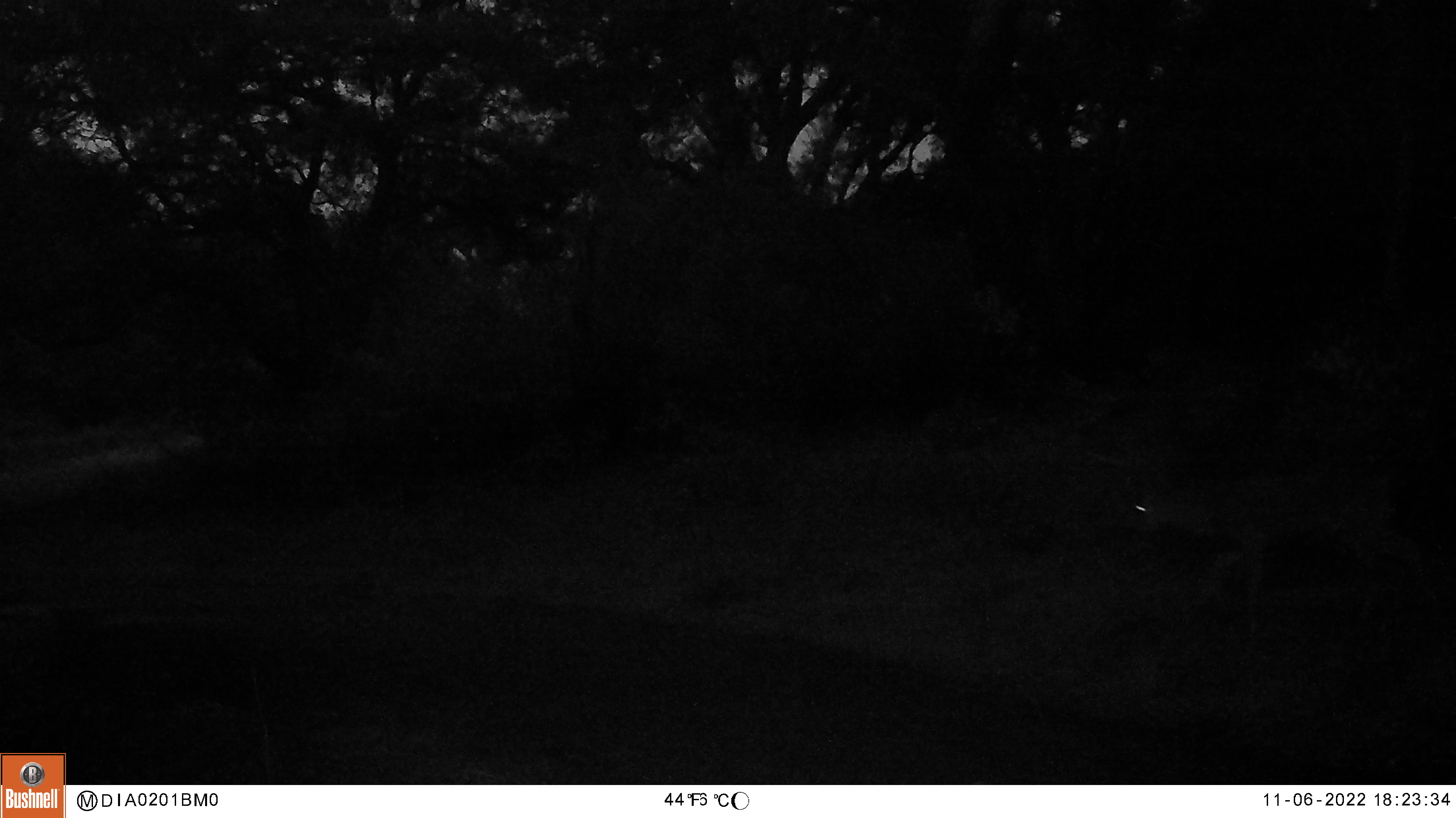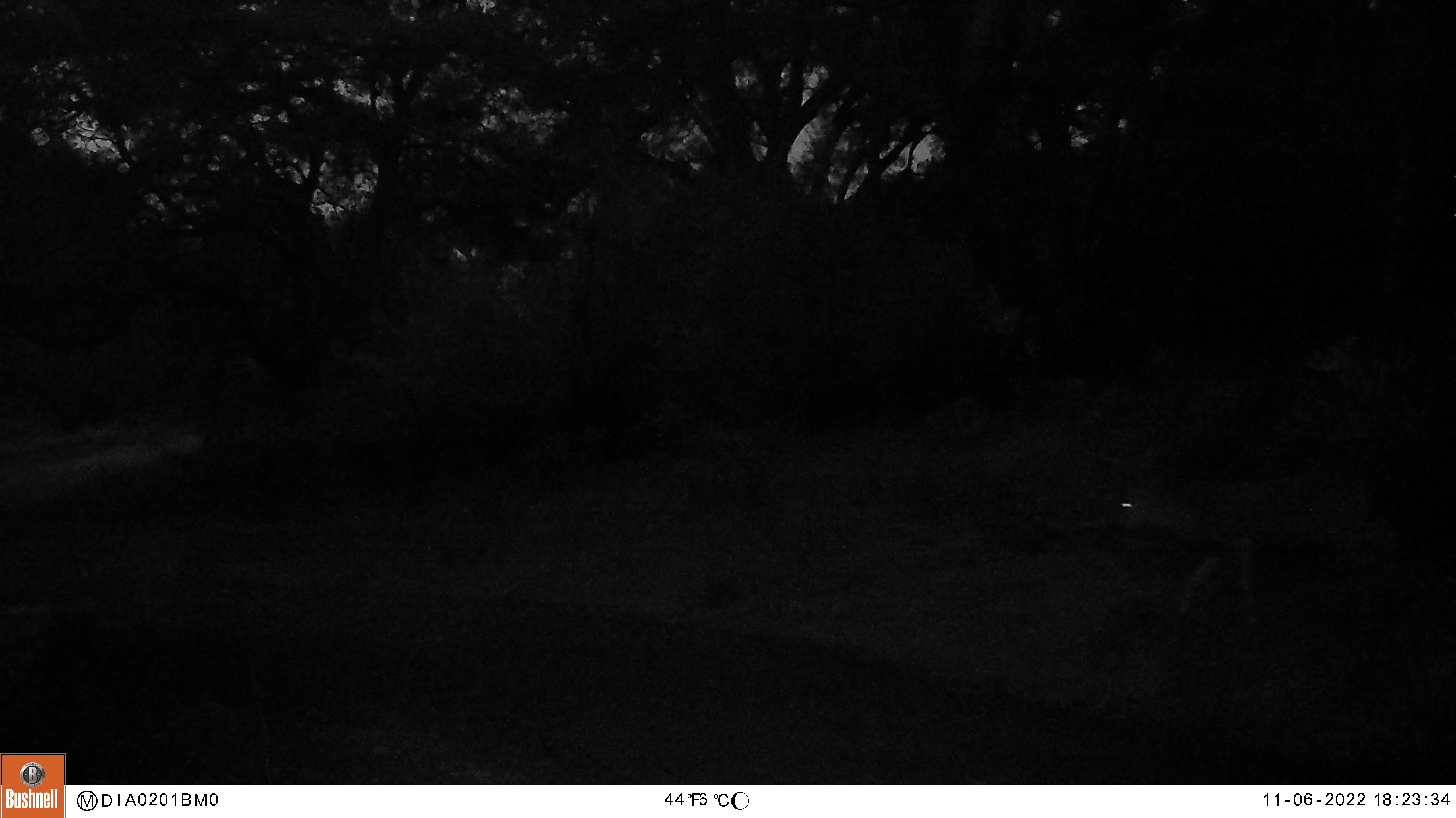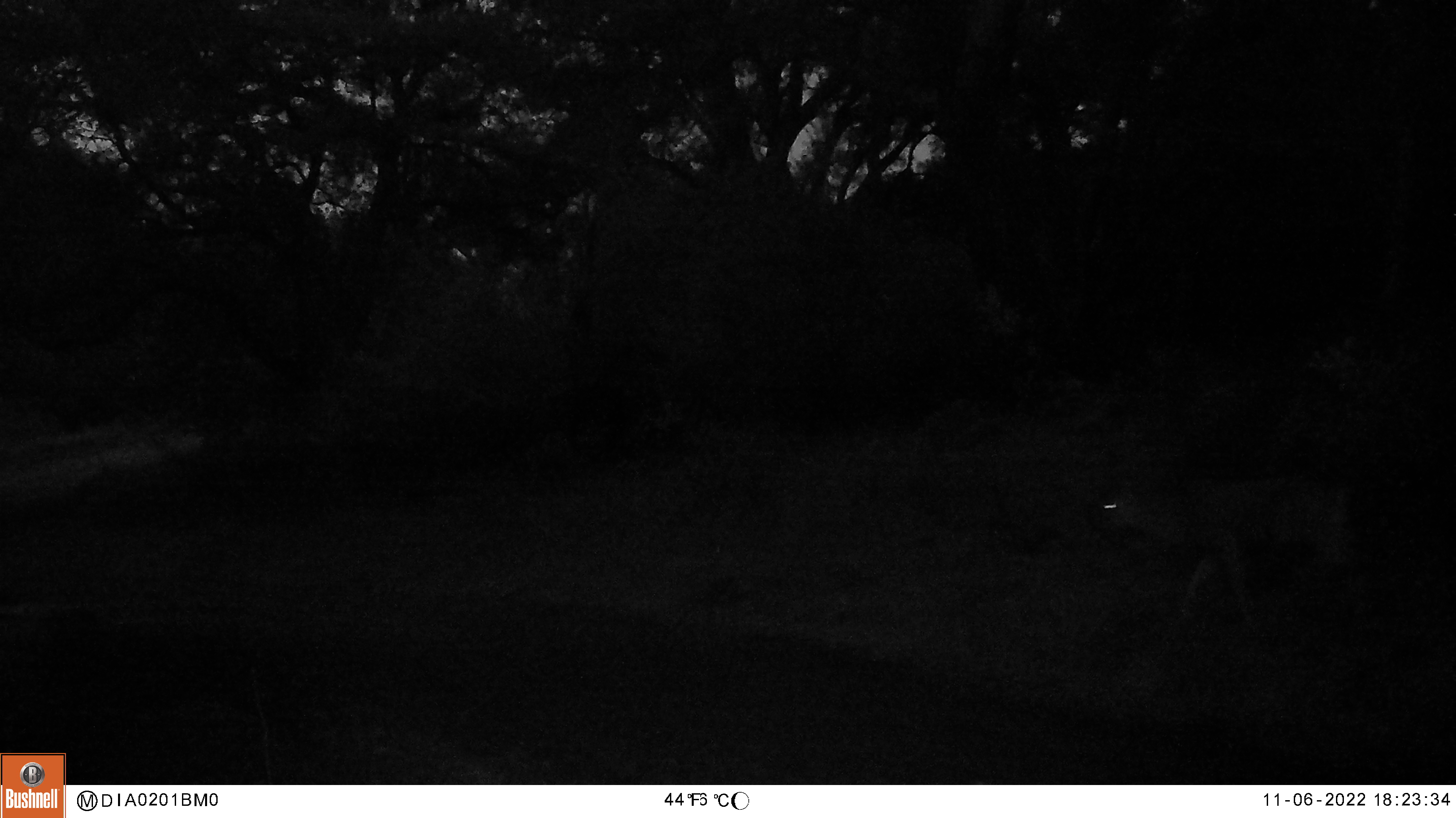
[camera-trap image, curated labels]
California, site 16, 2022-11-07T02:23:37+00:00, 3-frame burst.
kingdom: Animalia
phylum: Chordata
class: Mammalia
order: Artiodactyla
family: Cervidae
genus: Odocoileus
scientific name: Odocoileus hemionus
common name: mule deer